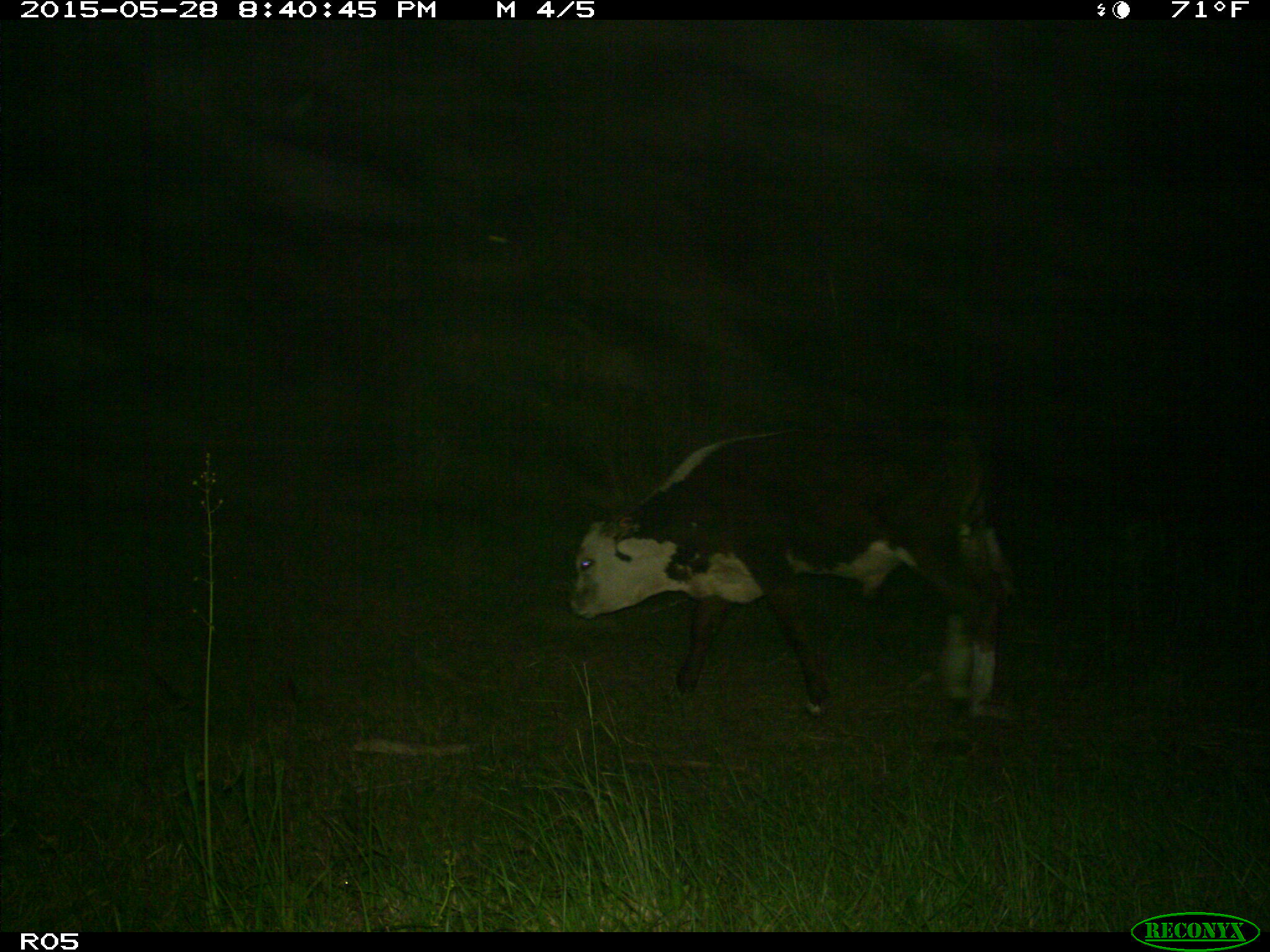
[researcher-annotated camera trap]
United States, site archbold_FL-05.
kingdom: Animalia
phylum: Chordata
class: Mammalia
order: Artiodactyla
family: Bovidae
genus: Bos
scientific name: Bos taurus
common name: domestic cow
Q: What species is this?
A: Bos taurus (domestic cow).